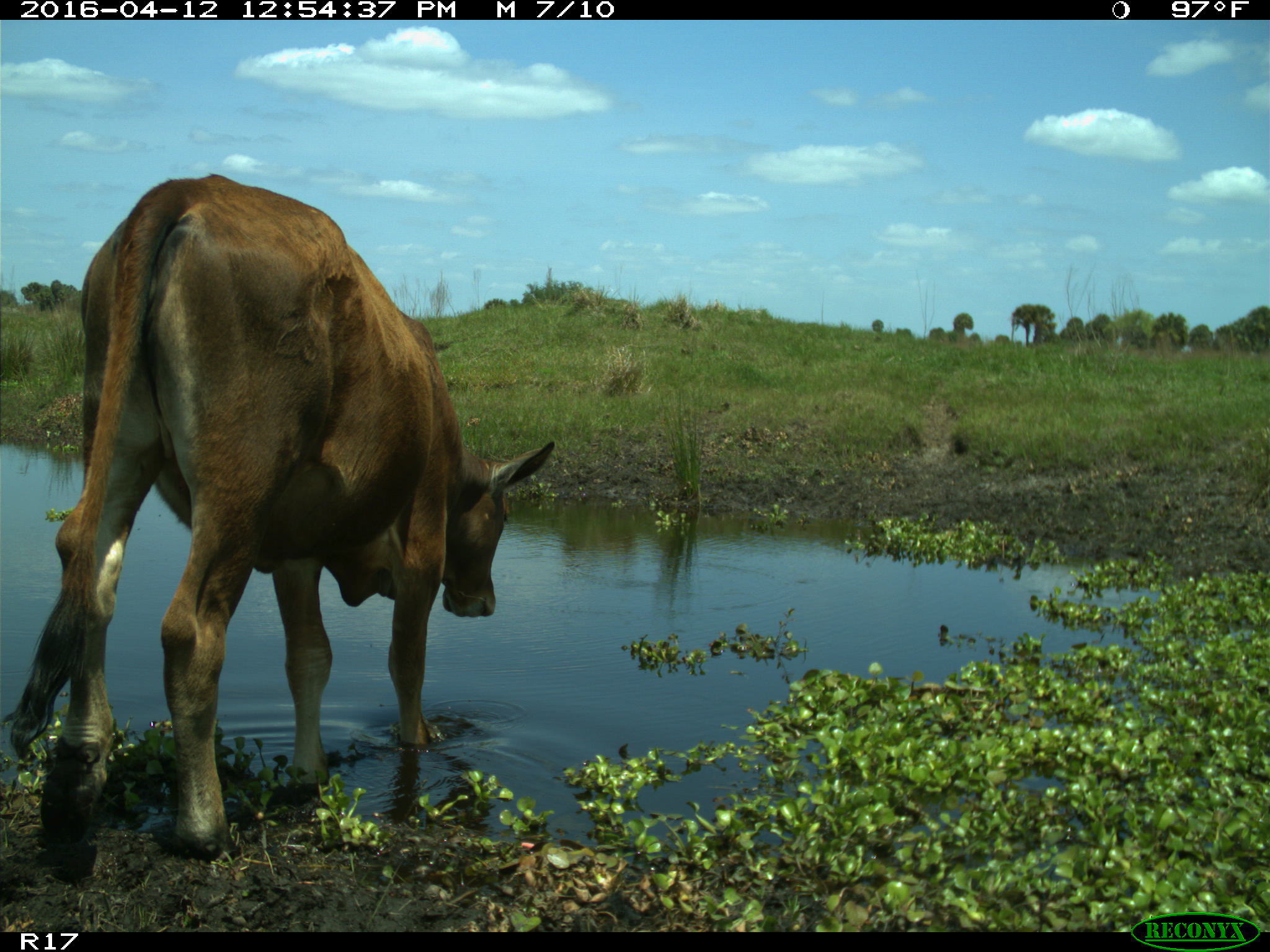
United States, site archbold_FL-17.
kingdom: Animalia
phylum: Chordata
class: Mammalia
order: Artiodactyla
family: Bovidae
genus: Bos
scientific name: Bos taurus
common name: domestic cow